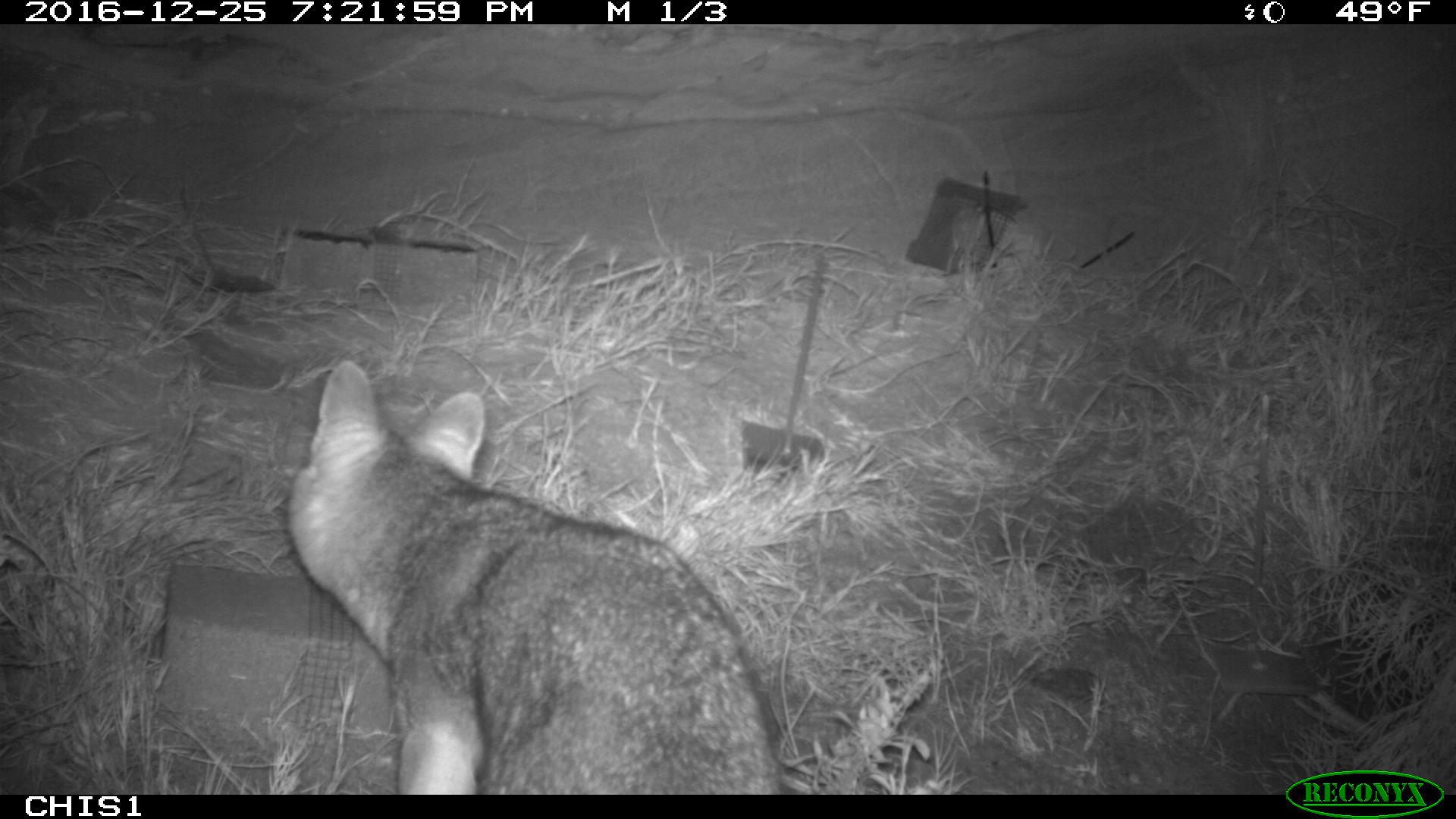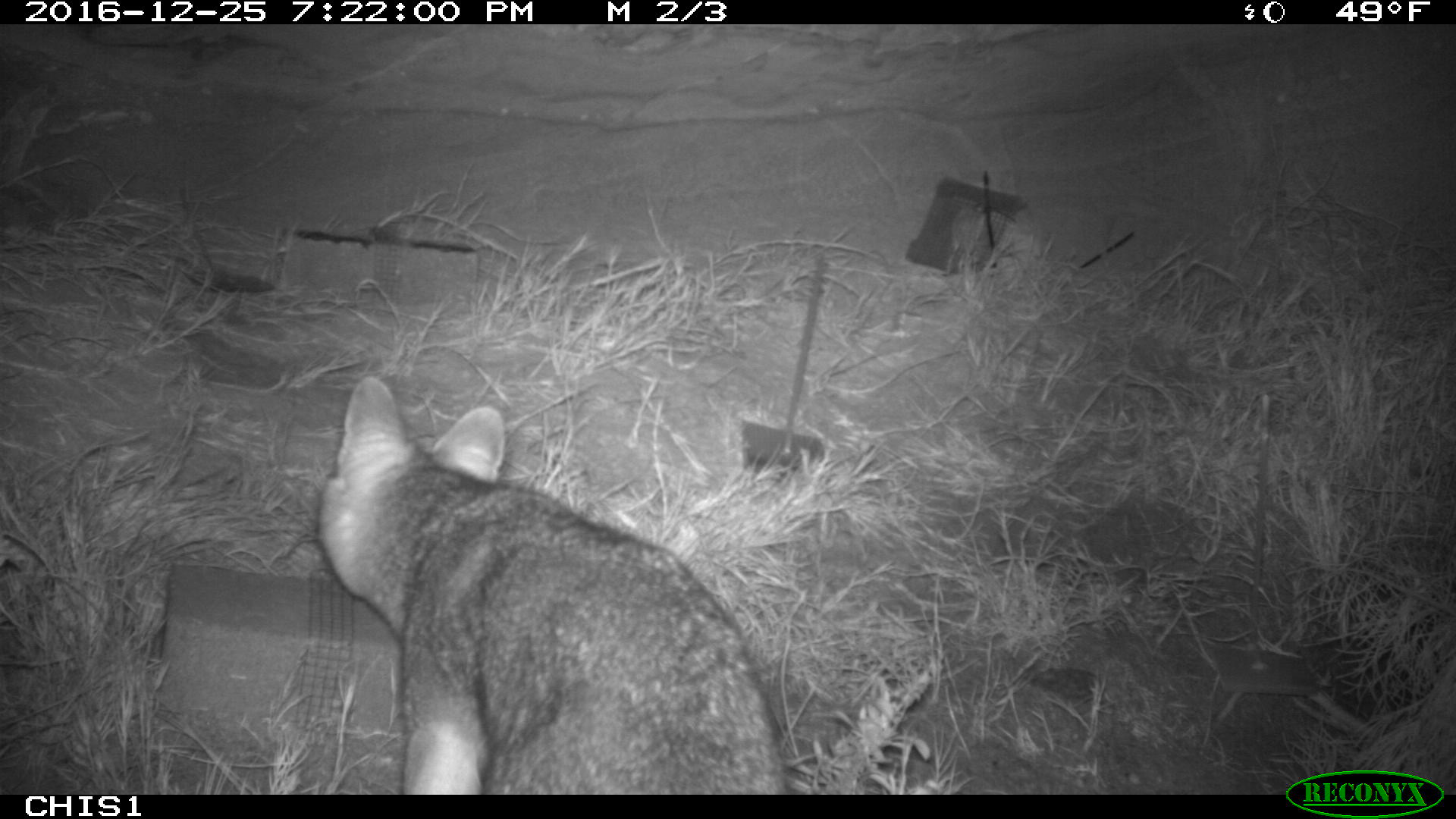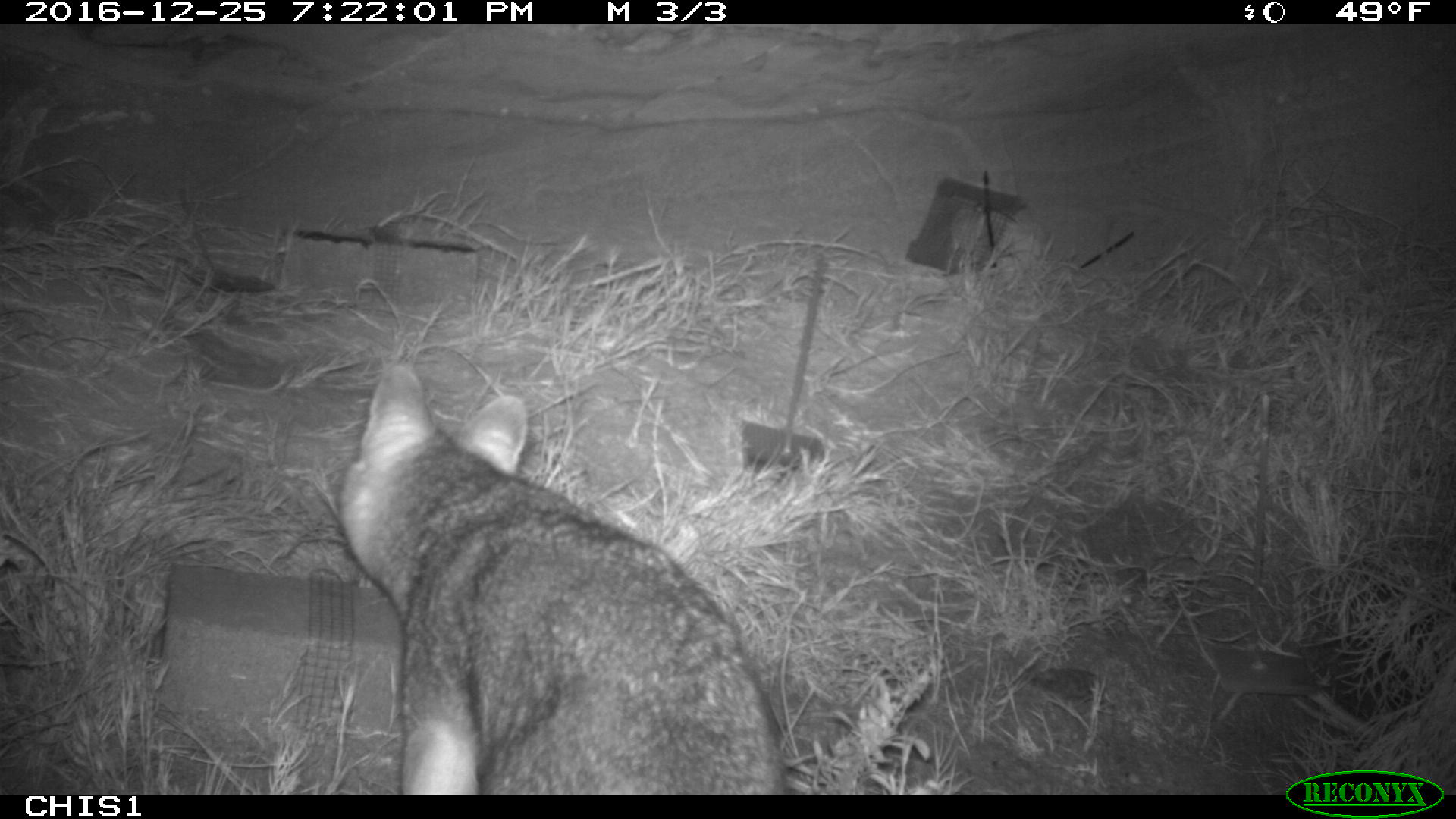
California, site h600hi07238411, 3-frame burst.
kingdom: Animalia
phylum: Chordata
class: Mammalia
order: Carnivora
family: Canidae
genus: Urocyon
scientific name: Urocyon littoralis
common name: island fox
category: fox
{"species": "fox (island fox) (Urocyon littoralis)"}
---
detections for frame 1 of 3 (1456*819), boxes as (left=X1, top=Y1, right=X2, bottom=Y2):
fox: (left=287, top=360, right=782, bottom=794)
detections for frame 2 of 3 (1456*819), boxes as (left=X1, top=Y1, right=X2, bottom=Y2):
fox: (left=317, top=375, right=789, bottom=795)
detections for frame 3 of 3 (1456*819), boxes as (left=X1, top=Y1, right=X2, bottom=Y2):
fox: (left=339, top=364, right=788, bottom=794)